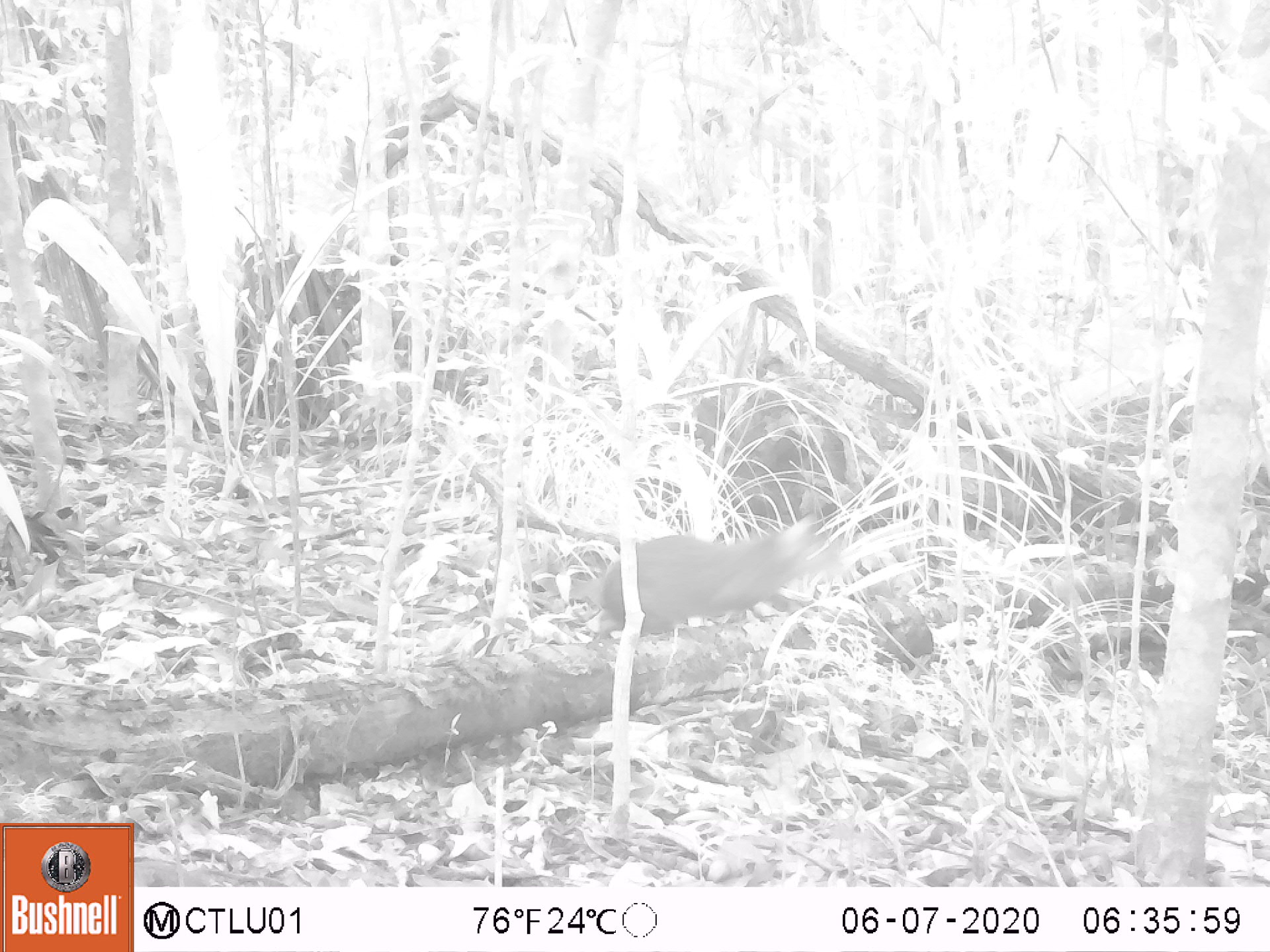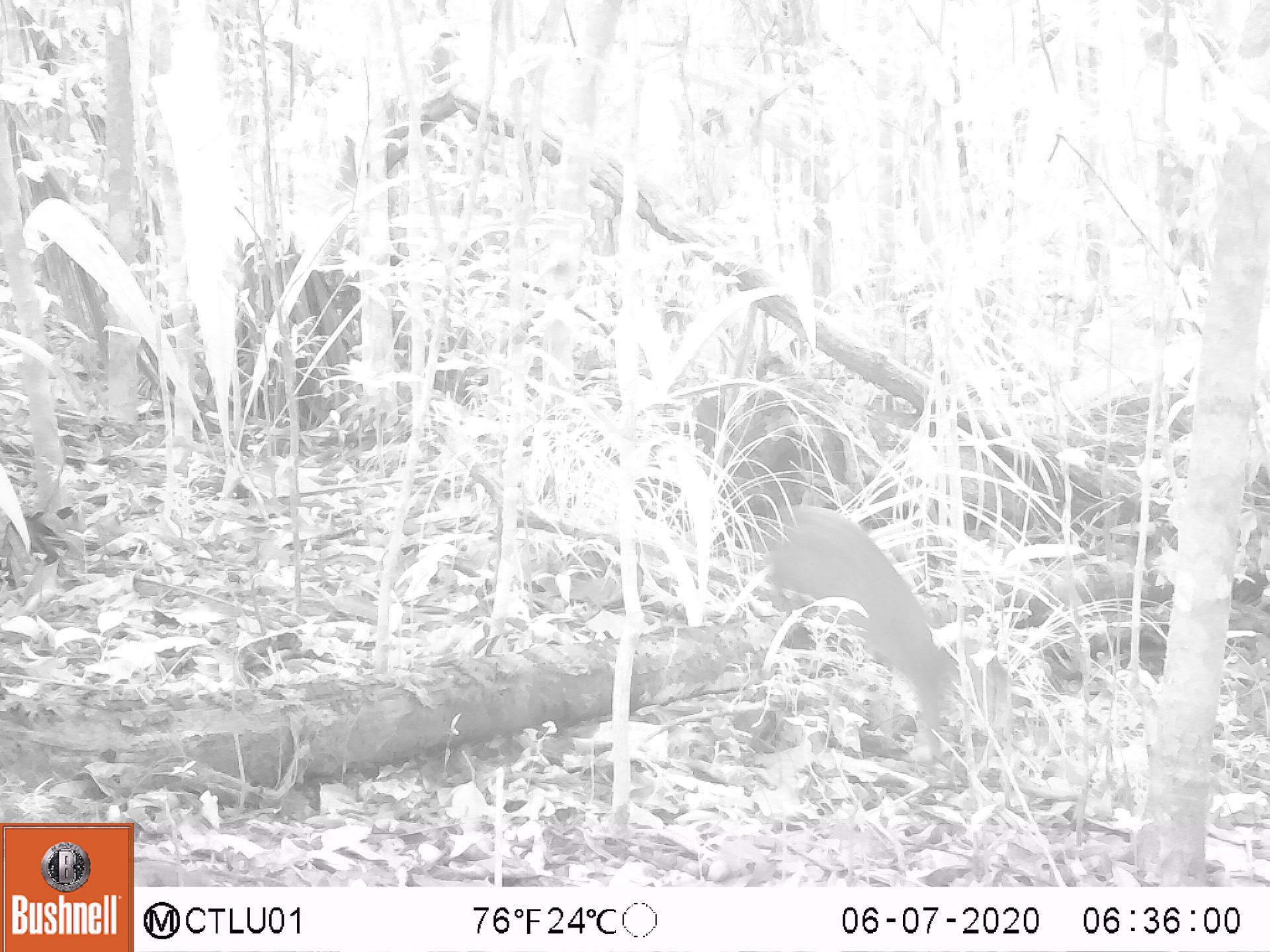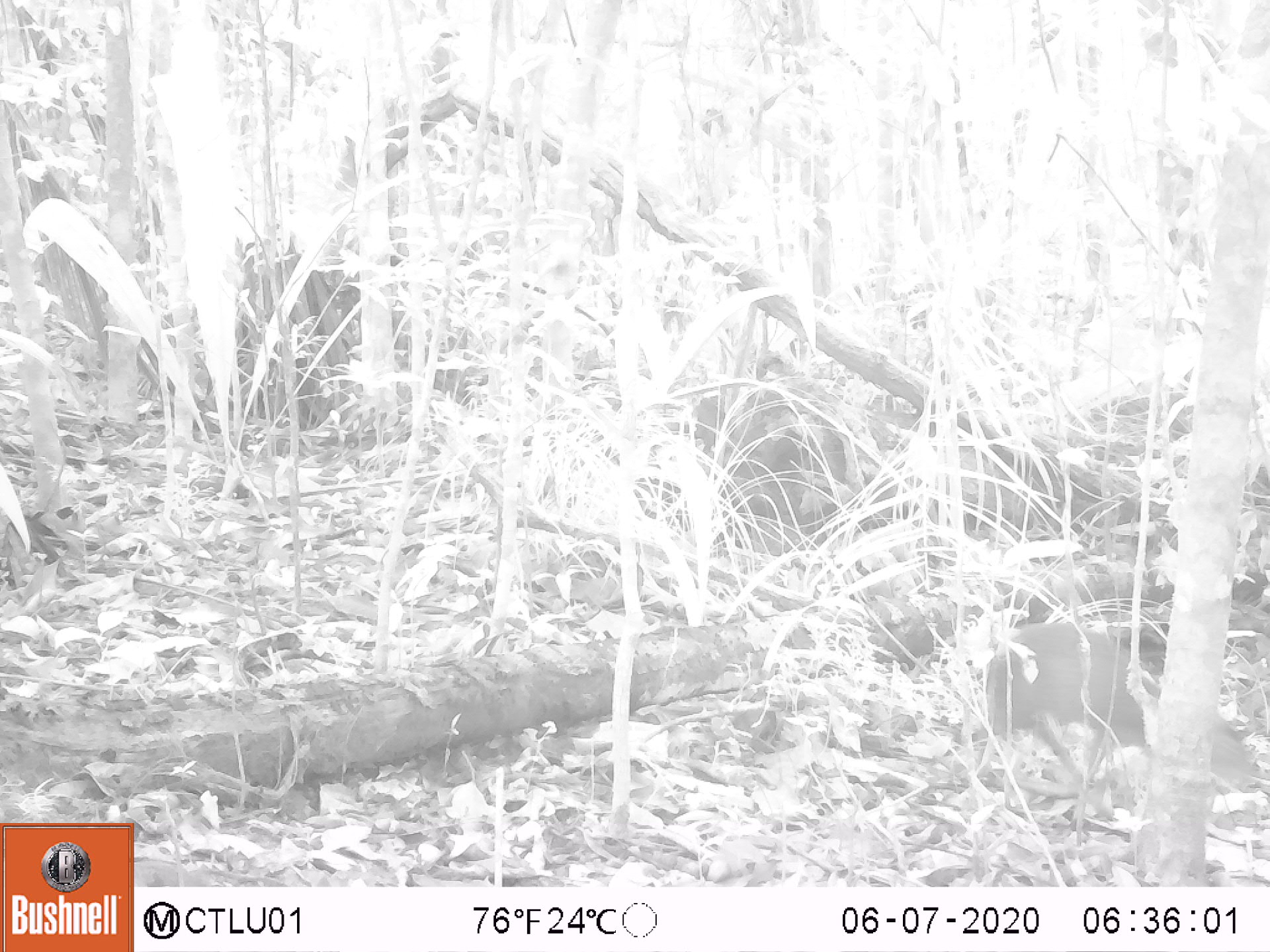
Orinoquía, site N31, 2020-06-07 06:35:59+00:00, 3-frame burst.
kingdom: Animalia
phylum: Chordata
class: Mammalia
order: Rodentia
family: Dasyproctidae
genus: Dasyprocta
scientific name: Dasyprocta fuliginosa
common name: black agouti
Black agouti (Dasyprocta fuliginosa).